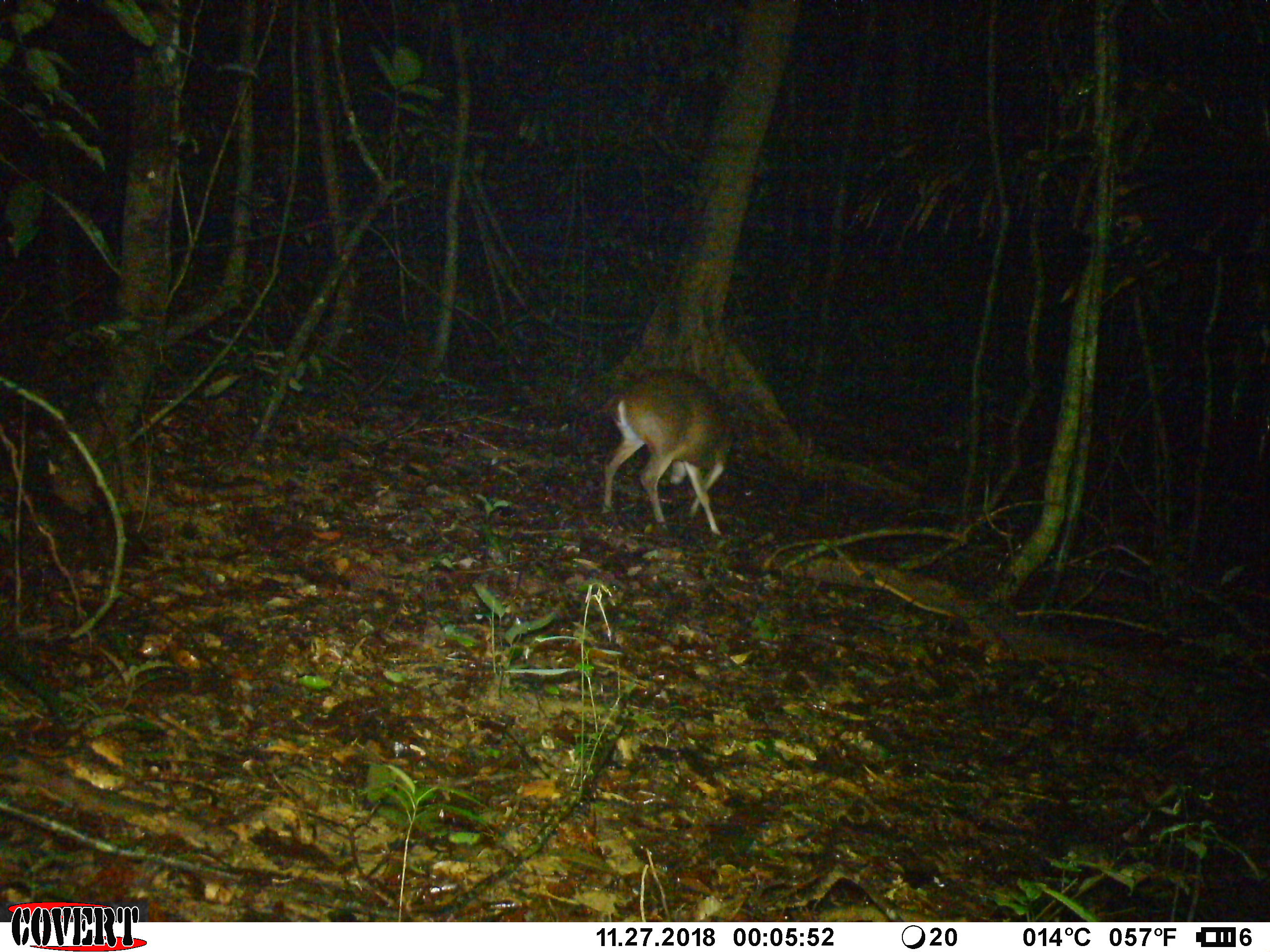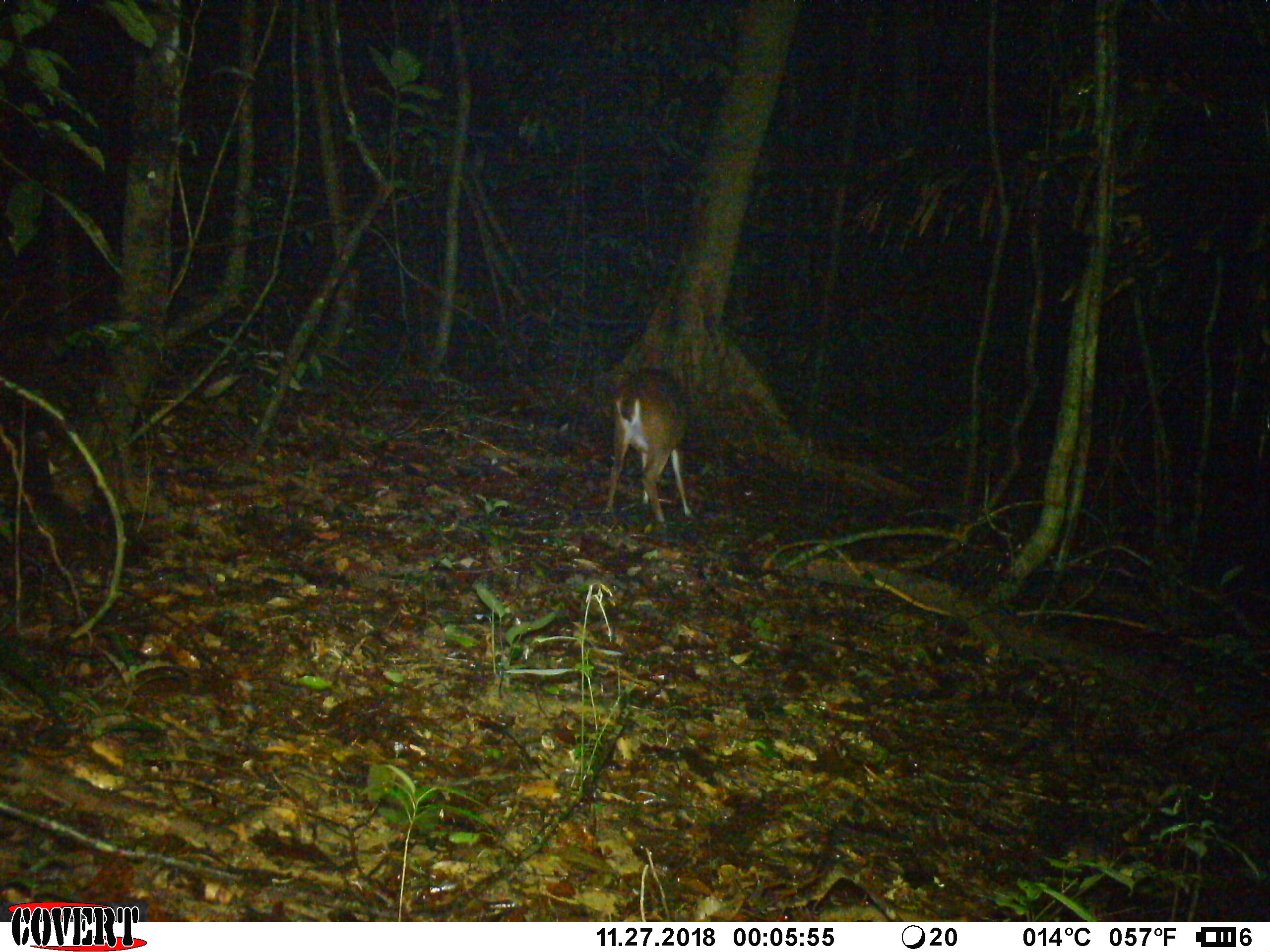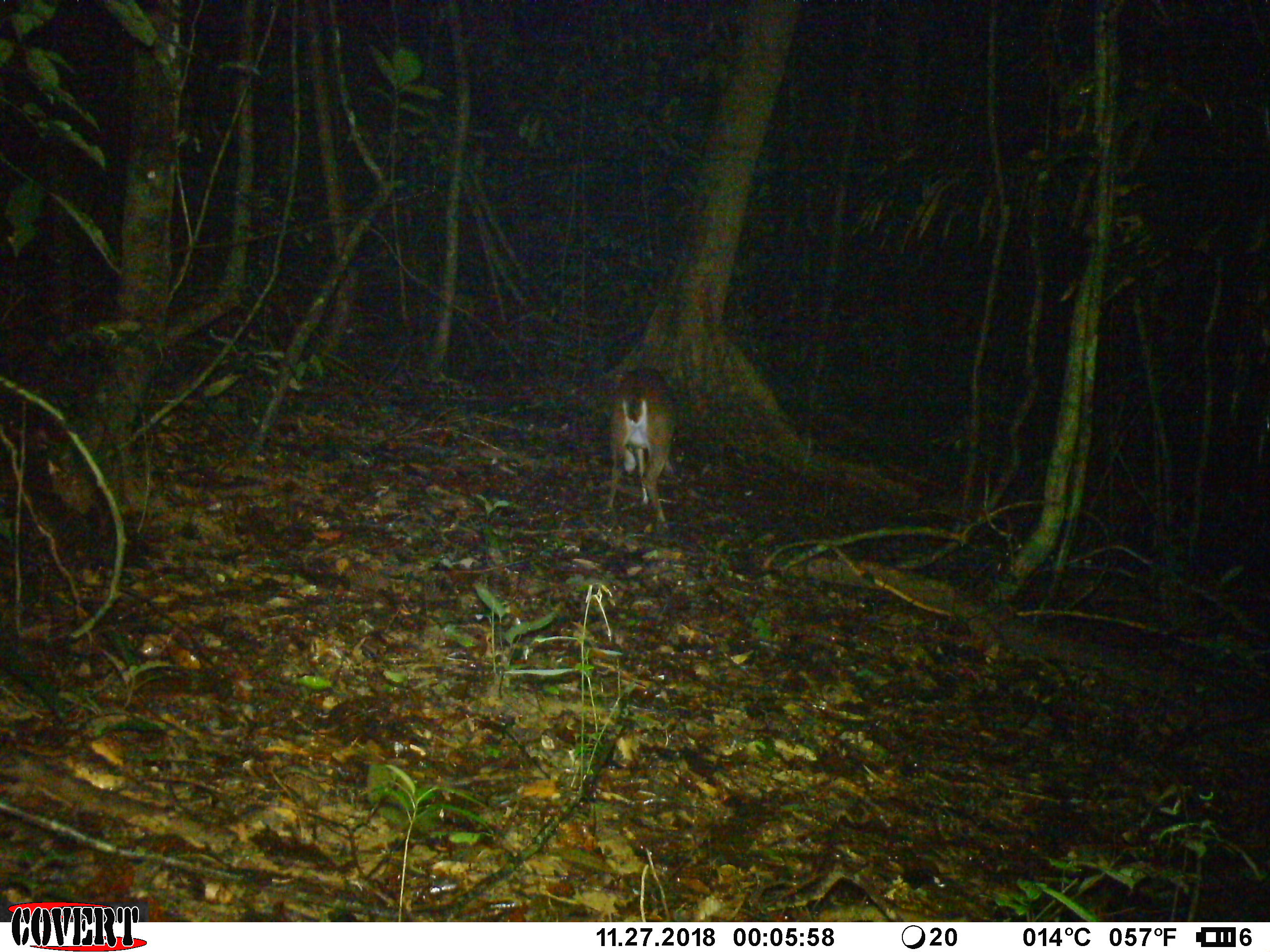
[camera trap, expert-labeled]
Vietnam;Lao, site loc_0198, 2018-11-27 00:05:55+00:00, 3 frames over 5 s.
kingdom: Animalia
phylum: Chordata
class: Mammalia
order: Artiodactyla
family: Cervidae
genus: Muntiacus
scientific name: Muntiacus vuquangensis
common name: large-antlered muntjac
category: large antlered muntjac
Large antlered muntjac (large-antlered muntjac) (Muntiacus vuquangensis). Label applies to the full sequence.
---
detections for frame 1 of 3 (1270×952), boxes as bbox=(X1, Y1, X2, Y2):
large antlered muntjac: bbox=(602, 371, 734, 536)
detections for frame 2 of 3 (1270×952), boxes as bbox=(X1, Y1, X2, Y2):
large antlered muntjac: bbox=(605, 367, 692, 522)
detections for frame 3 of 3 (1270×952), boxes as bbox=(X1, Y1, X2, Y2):
large antlered muntjac: bbox=(606, 366, 676, 531)